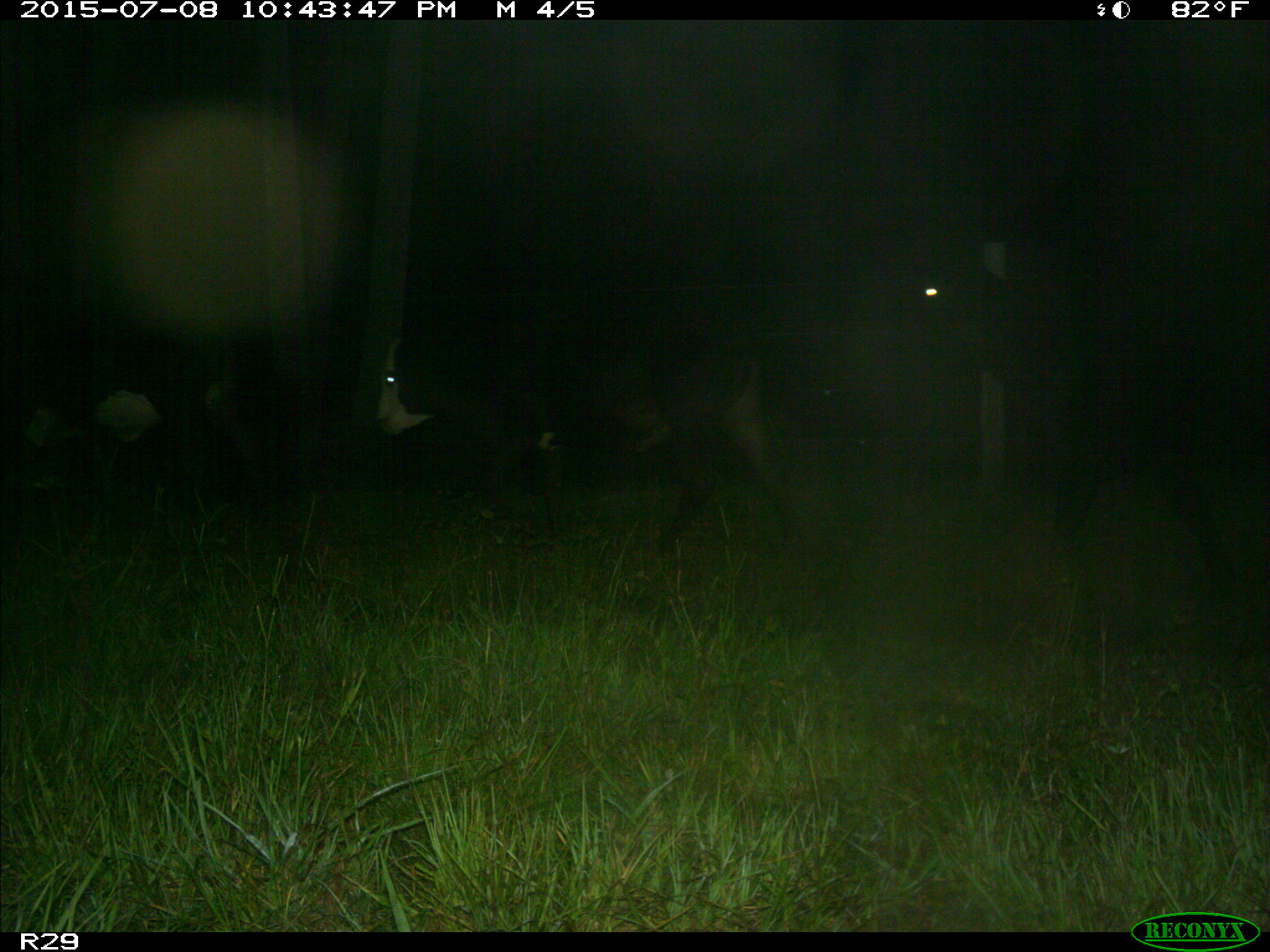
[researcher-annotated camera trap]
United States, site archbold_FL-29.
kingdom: Animalia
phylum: Chordata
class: Mammalia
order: Artiodactyla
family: Bovidae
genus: Bos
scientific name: Bos taurus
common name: domestic cow